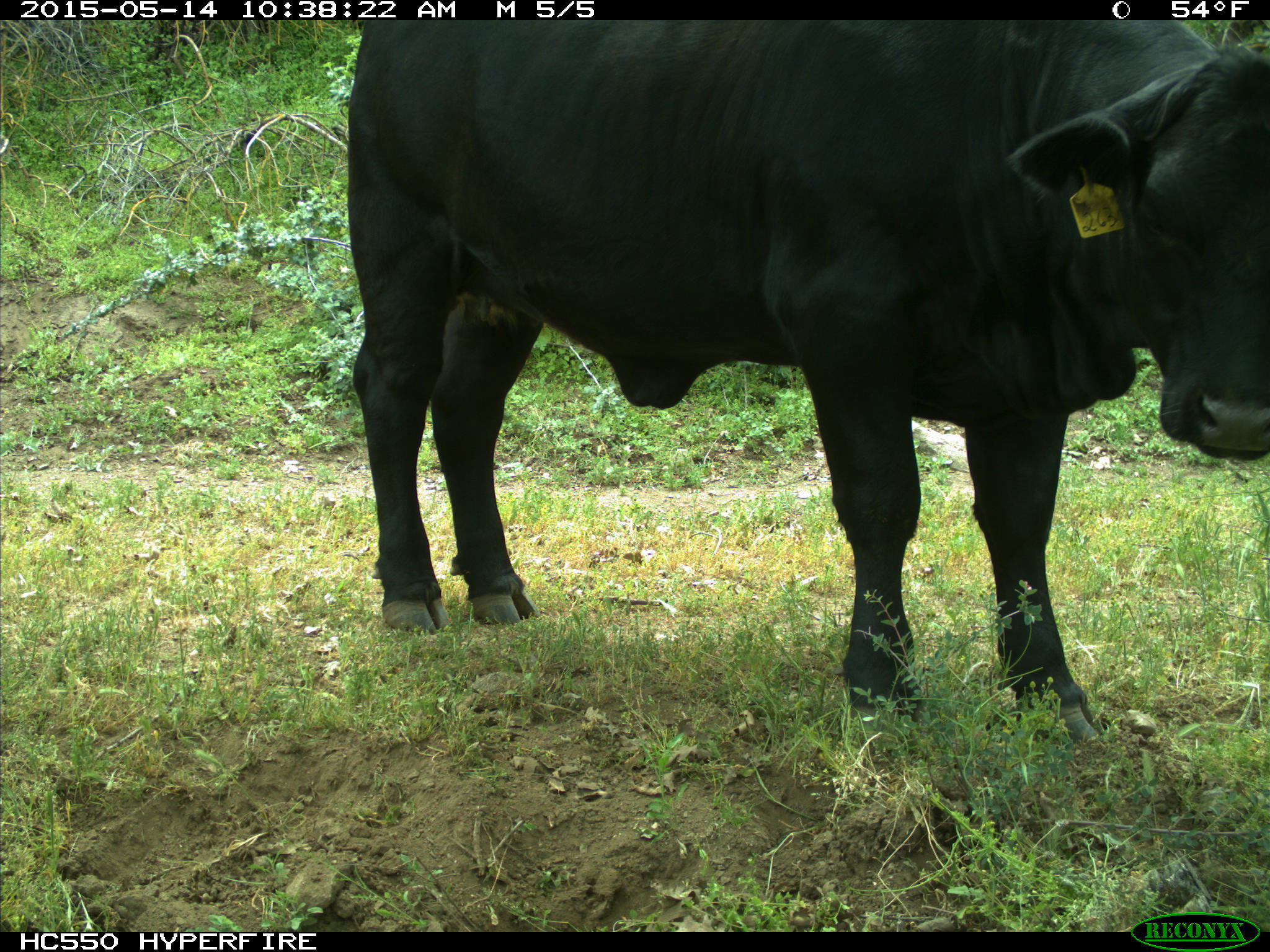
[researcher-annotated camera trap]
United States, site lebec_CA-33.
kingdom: Animalia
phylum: Chordata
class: Mammalia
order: Artiodactyla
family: Bovidae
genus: Bos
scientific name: Bos taurus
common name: domestic cow